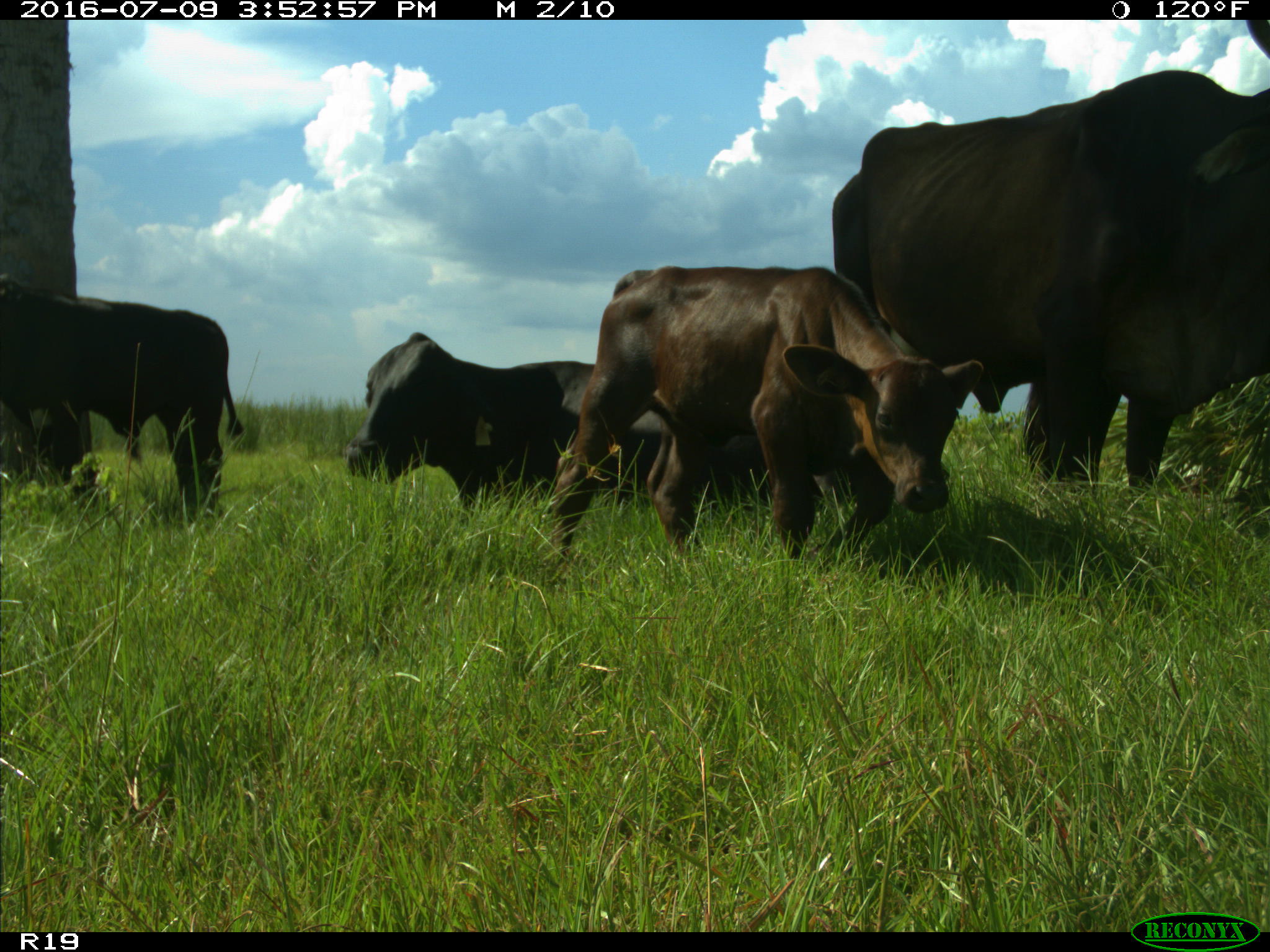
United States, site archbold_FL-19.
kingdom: Animalia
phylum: Chordata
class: Mammalia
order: Artiodactyla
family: Bovidae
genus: Bos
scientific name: Bos taurus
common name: domestic cow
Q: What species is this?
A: Bos taurus (domestic cow).